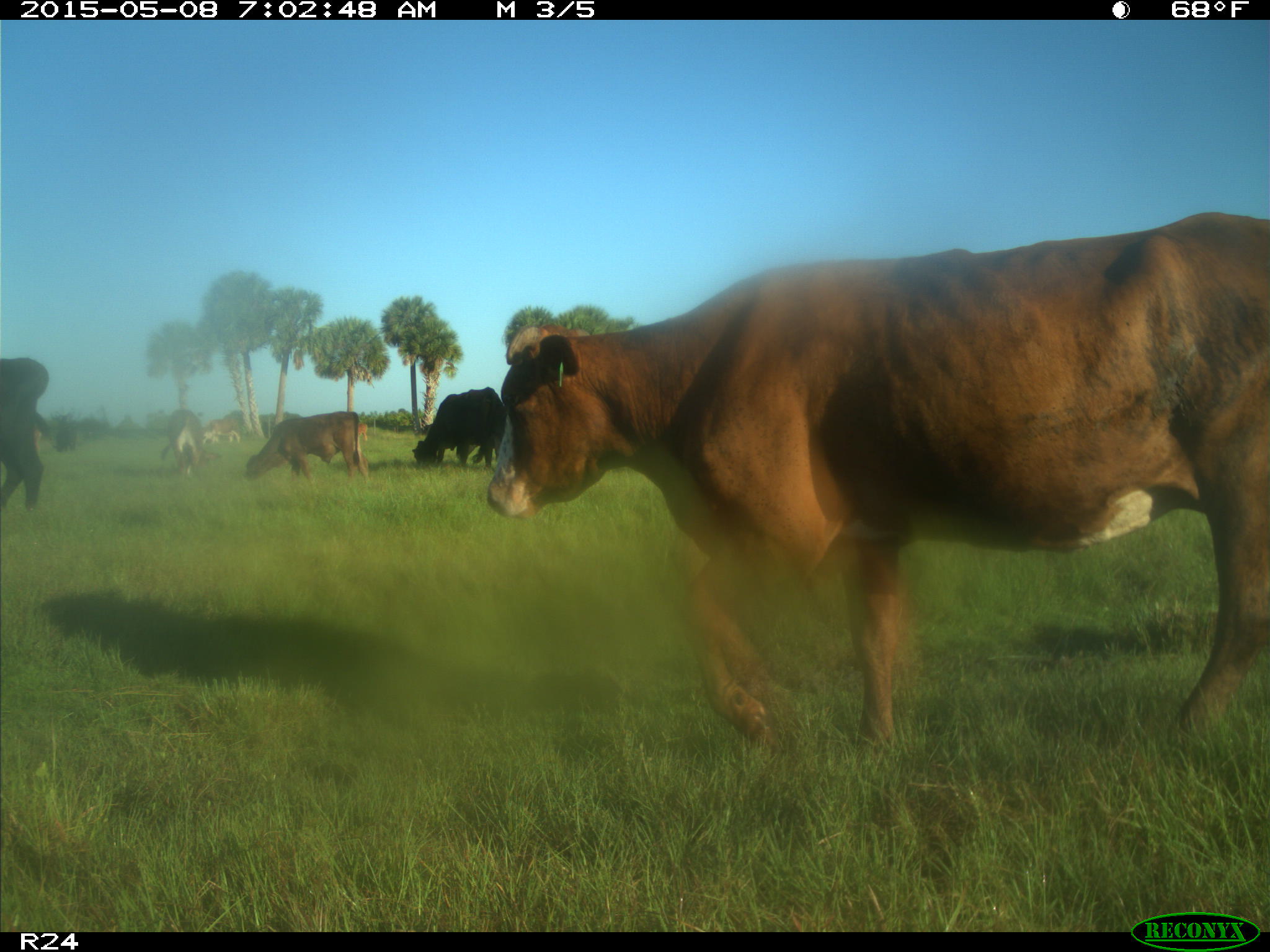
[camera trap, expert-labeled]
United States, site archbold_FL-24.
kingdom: Animalia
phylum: Chordata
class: Mammalia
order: Artiodactyla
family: Bovidae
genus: Bos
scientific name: Bos taurus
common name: domestic cow